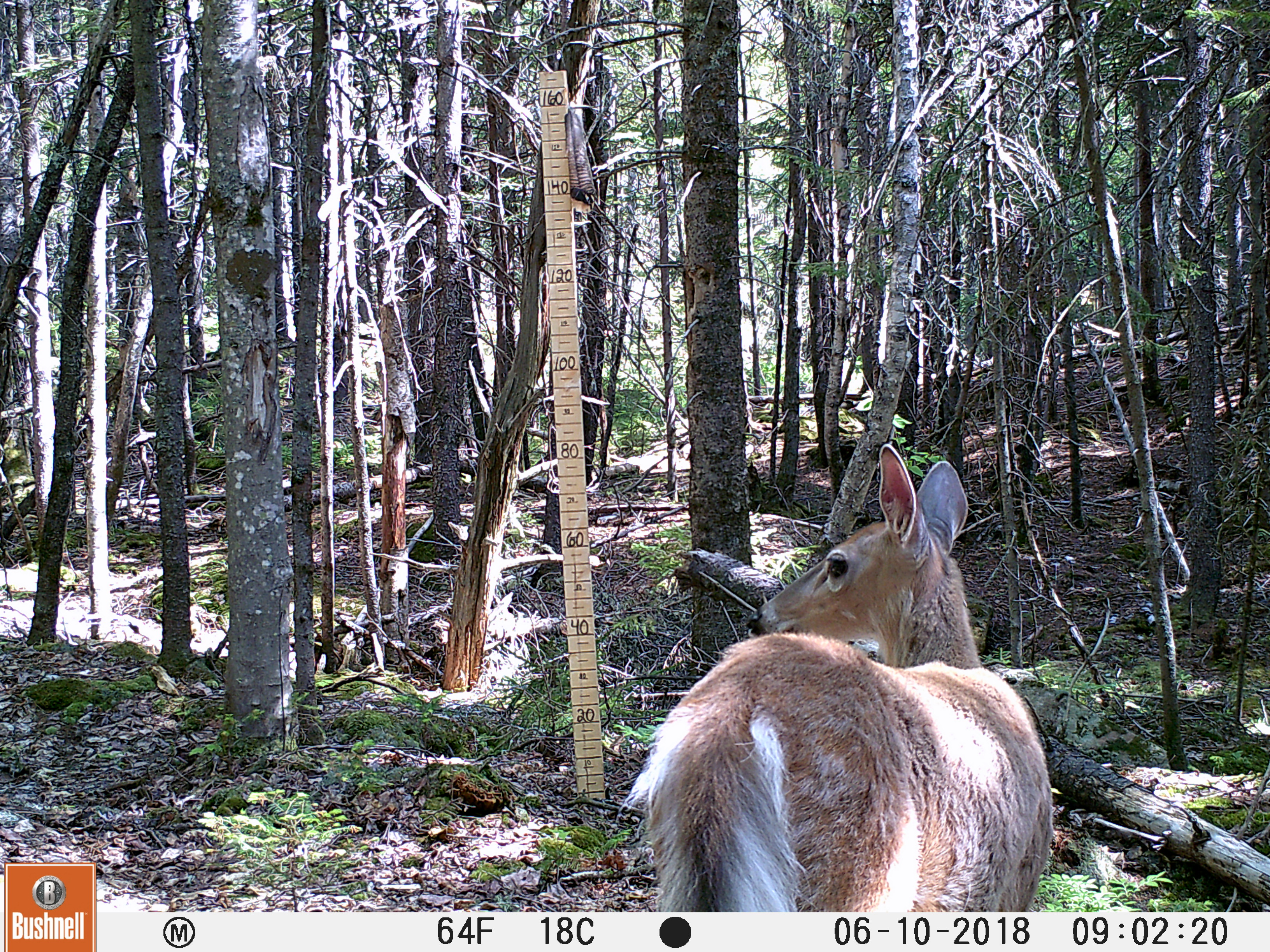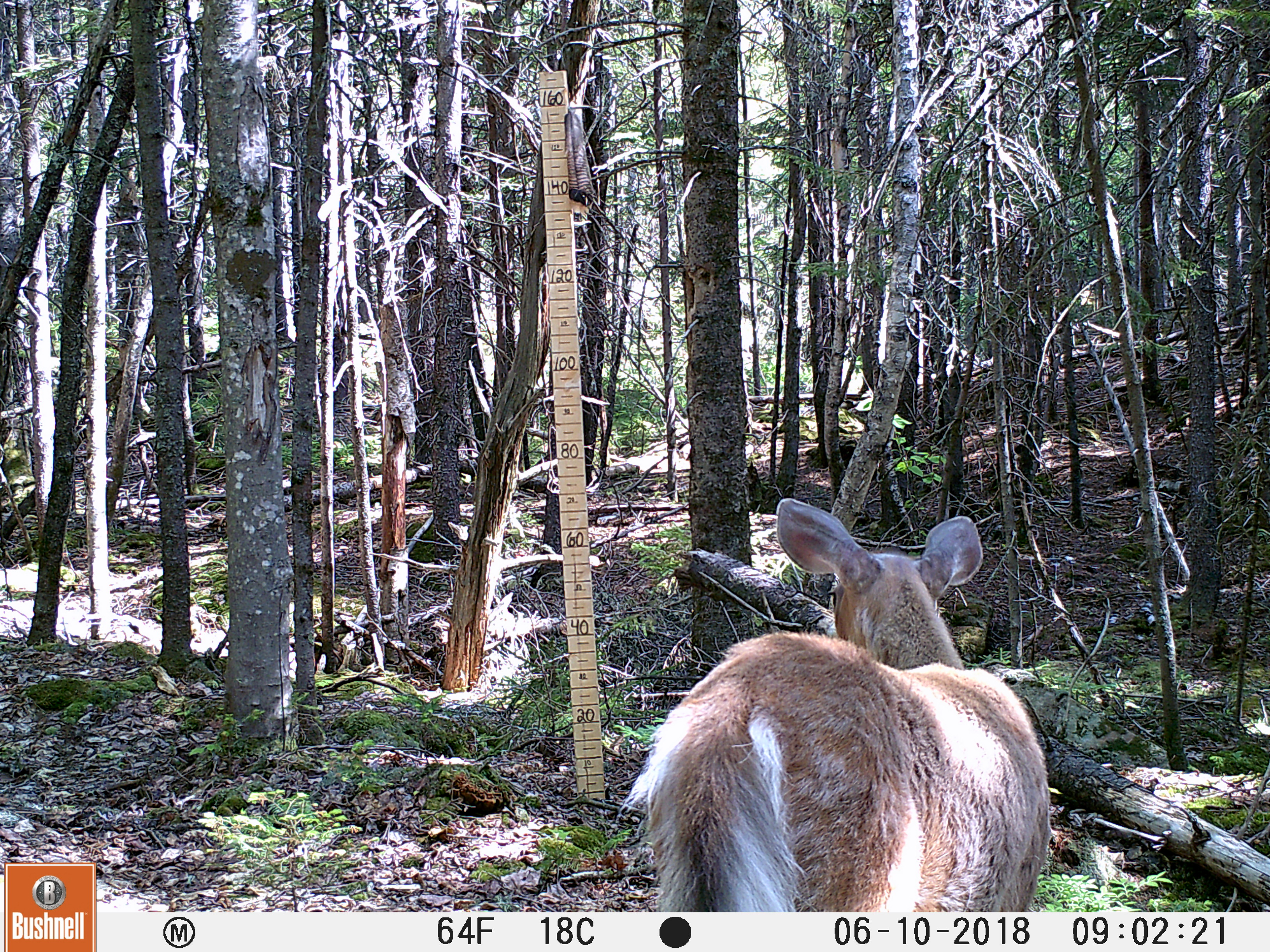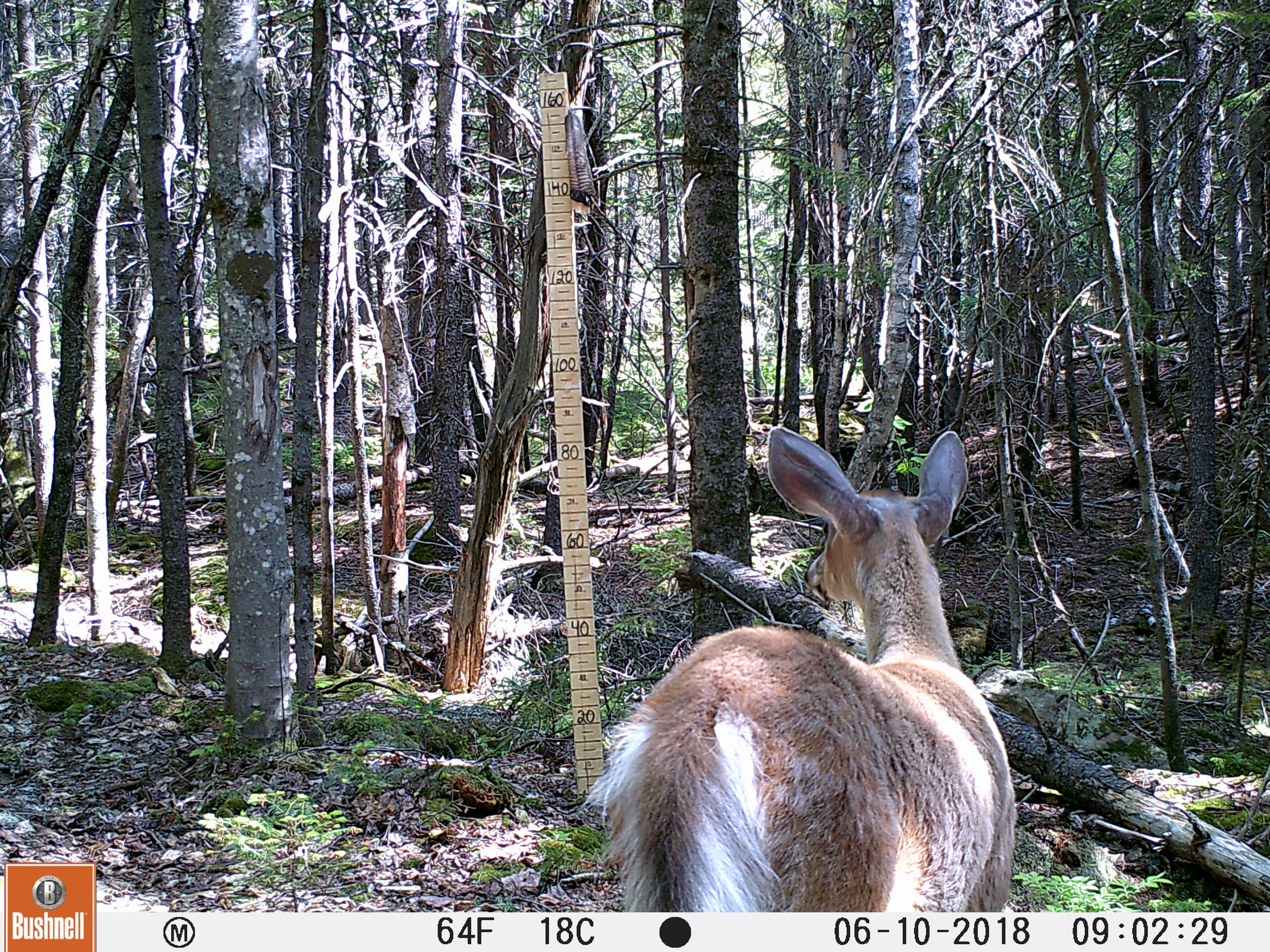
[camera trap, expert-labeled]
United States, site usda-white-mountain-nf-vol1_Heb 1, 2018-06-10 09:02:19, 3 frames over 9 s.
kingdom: Animalia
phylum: Chordata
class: Mammalia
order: Artiodactyla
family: Cervidae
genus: Odocoileus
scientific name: Odocoileus virginianus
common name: white-tailed deer